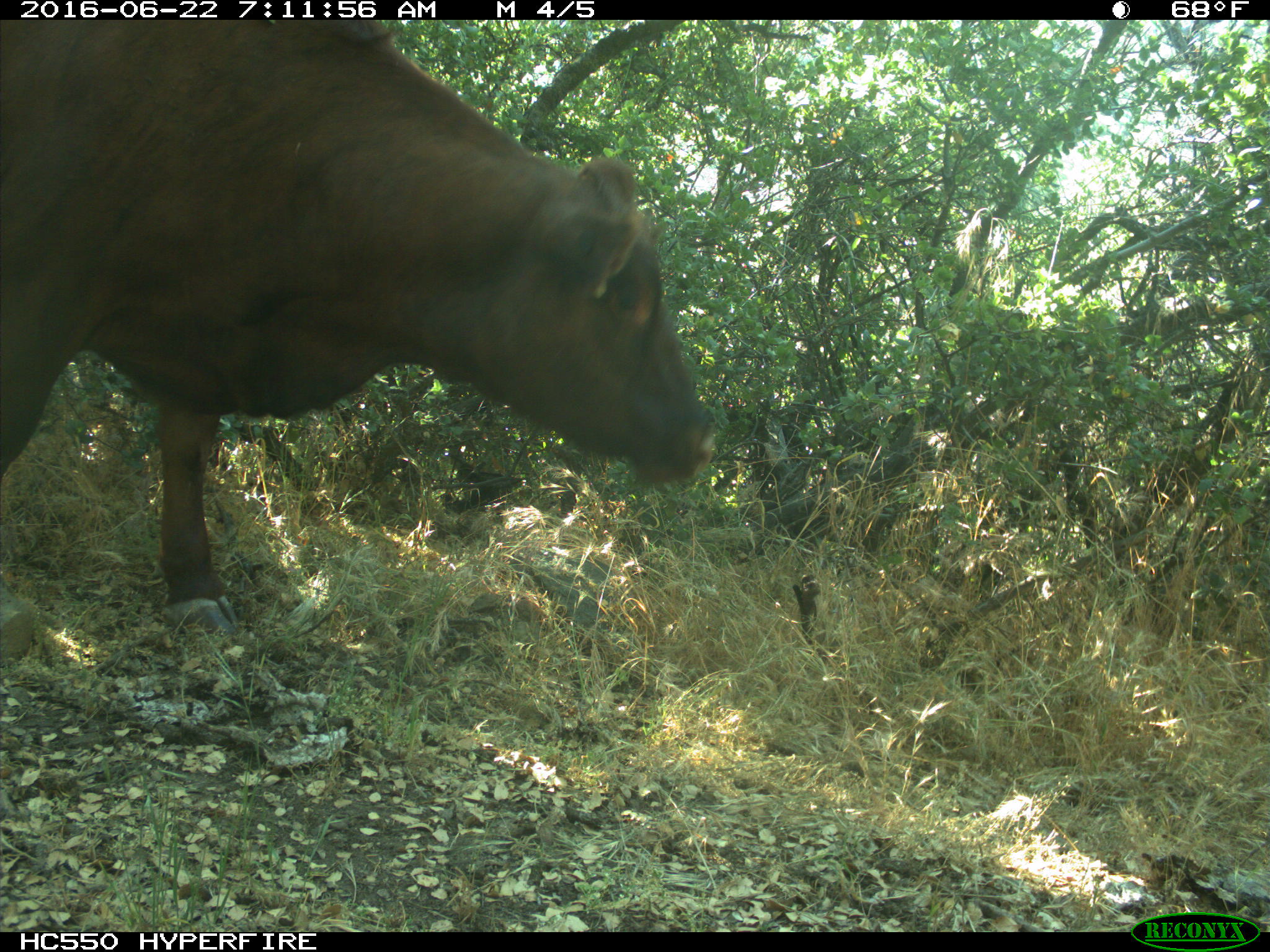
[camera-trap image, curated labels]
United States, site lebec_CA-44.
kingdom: Animalia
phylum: Chordata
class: Mammalia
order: Artiodactyla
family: Bovidae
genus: Bos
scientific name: Bos taurus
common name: domestic cow